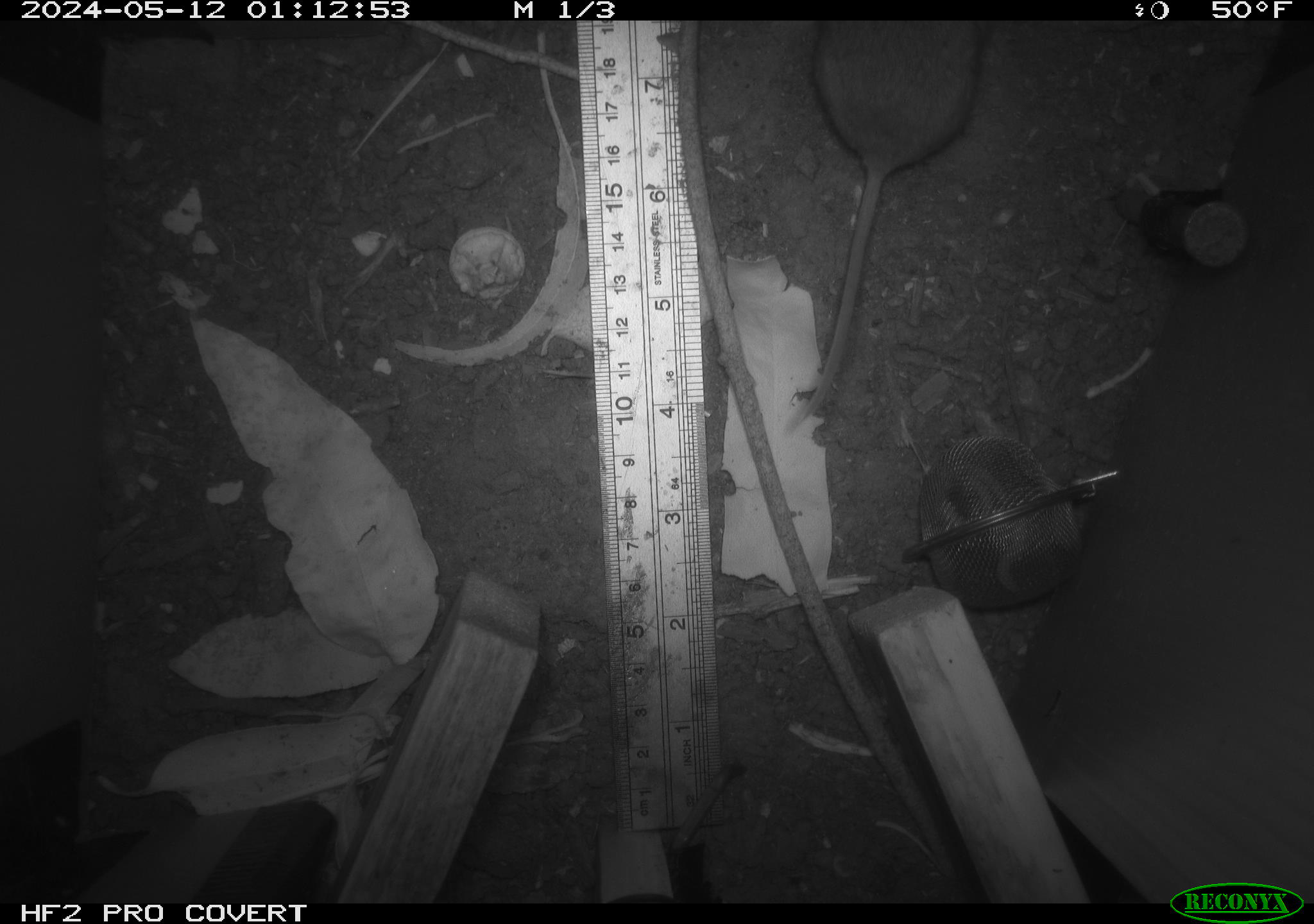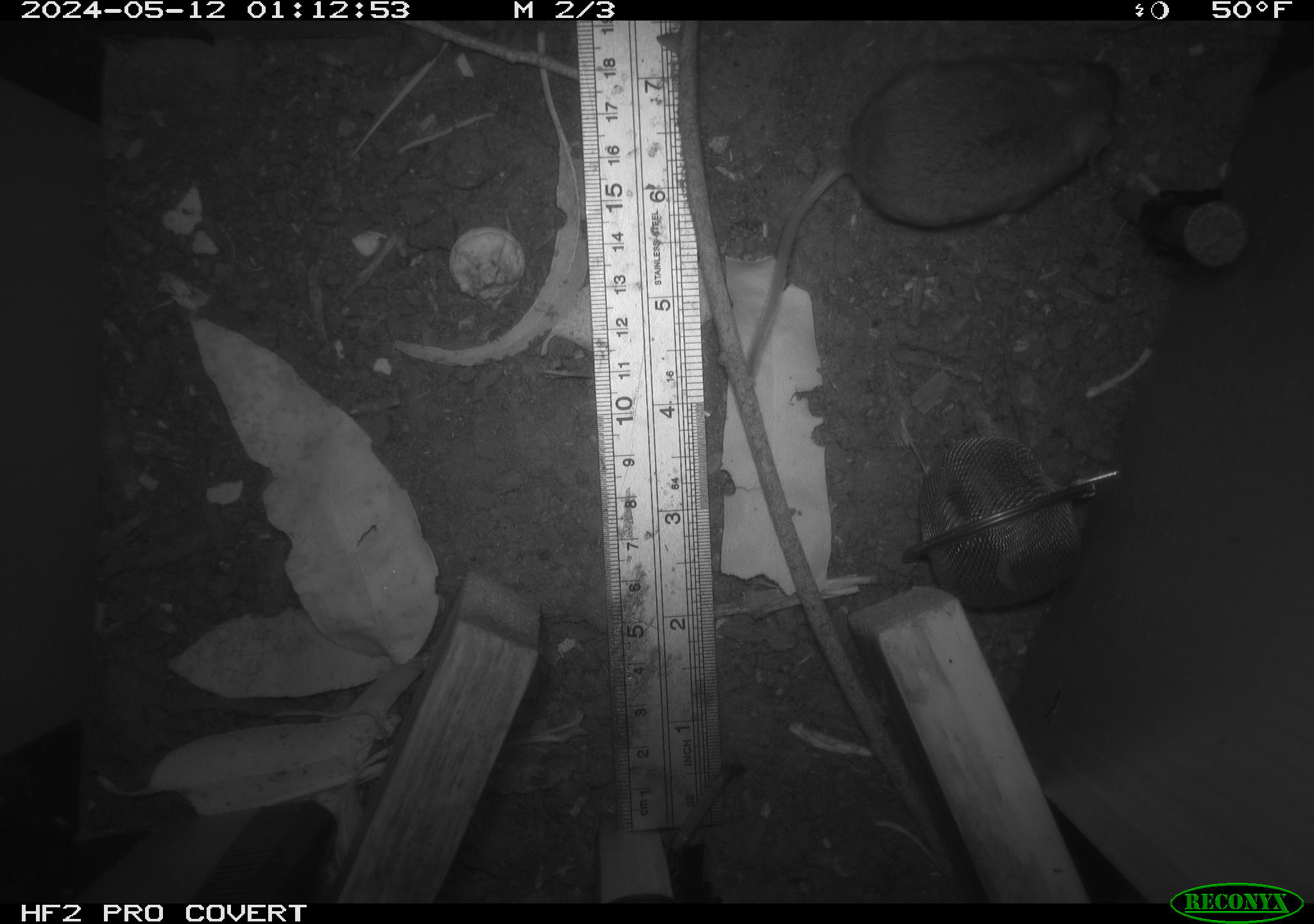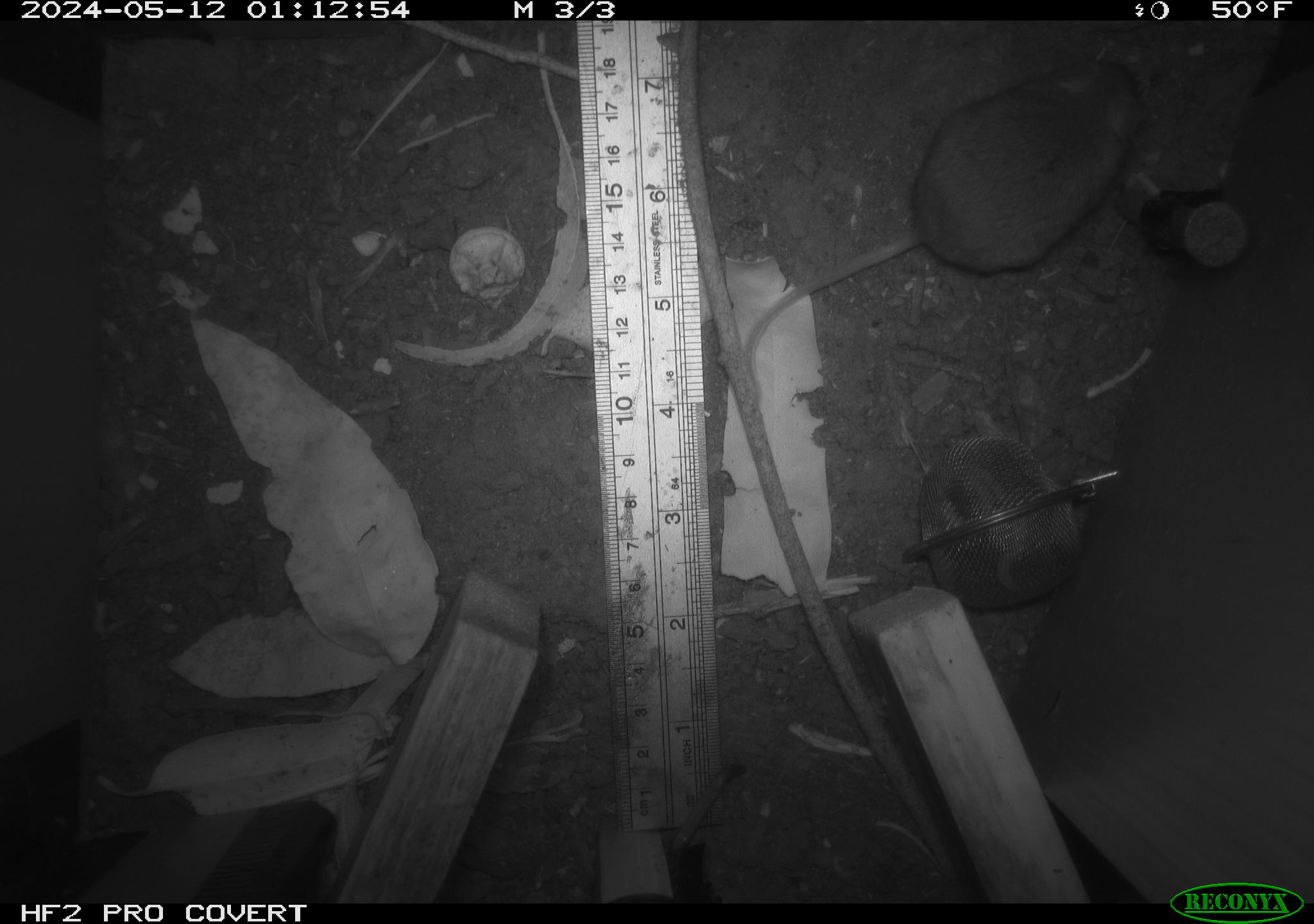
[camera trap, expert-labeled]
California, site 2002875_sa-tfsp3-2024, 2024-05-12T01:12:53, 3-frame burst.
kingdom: Animalia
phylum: Chordata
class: Mammalia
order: Rodentia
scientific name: Rodentia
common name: mouse species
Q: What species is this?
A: Mouse species (Rodentia).